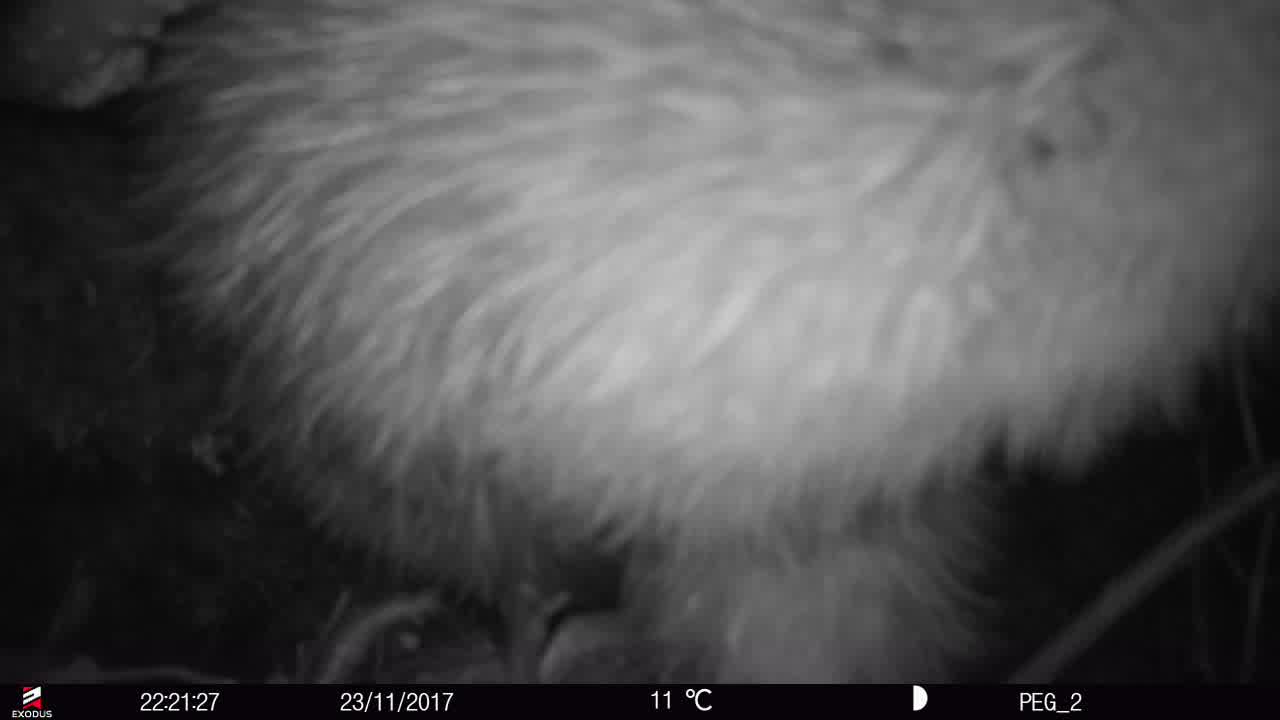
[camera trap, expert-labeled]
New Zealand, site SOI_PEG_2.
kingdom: Animalia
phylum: Chordata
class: Aves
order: Apterygiformes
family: Apterygidae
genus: Apteryx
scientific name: Apteryx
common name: kiwi